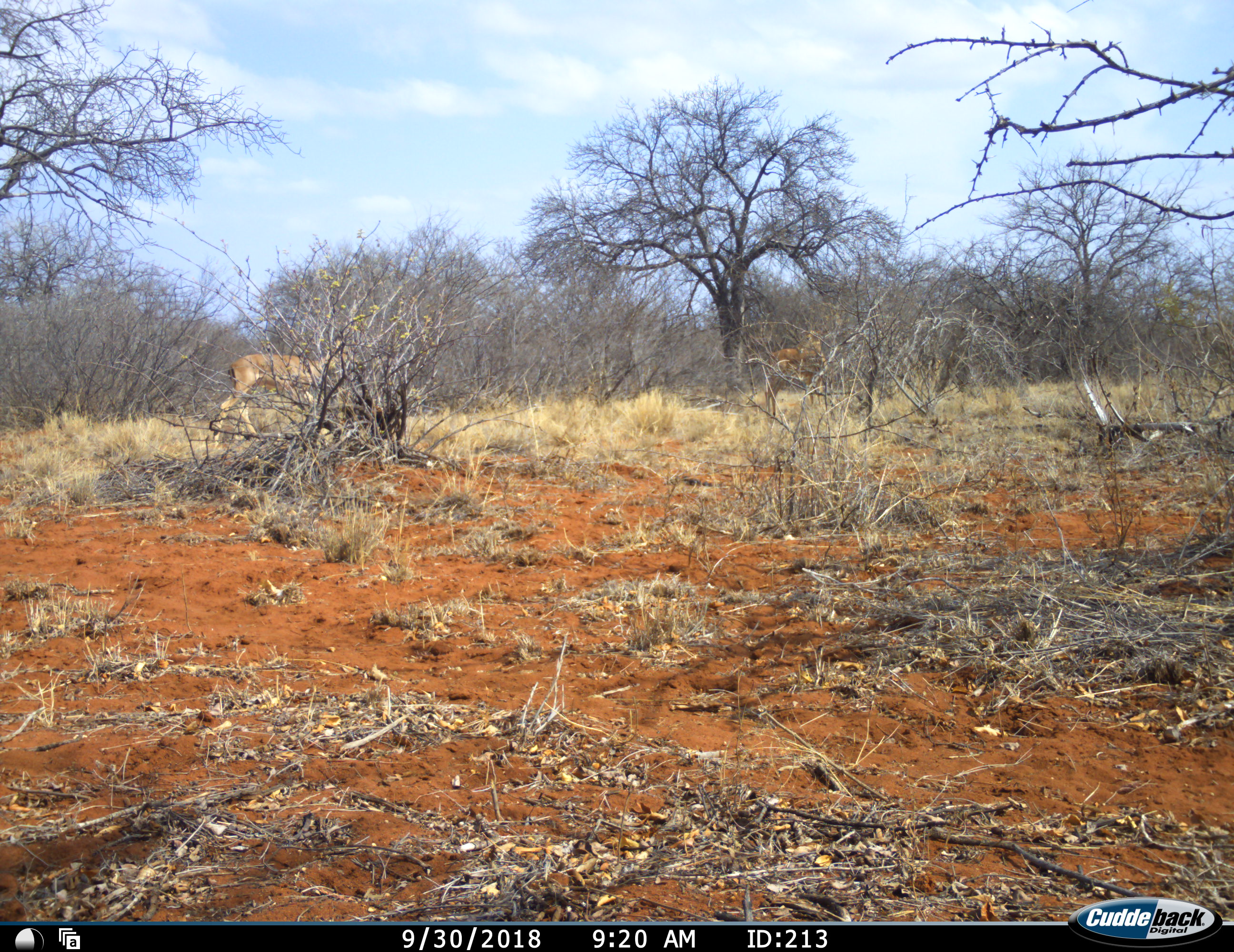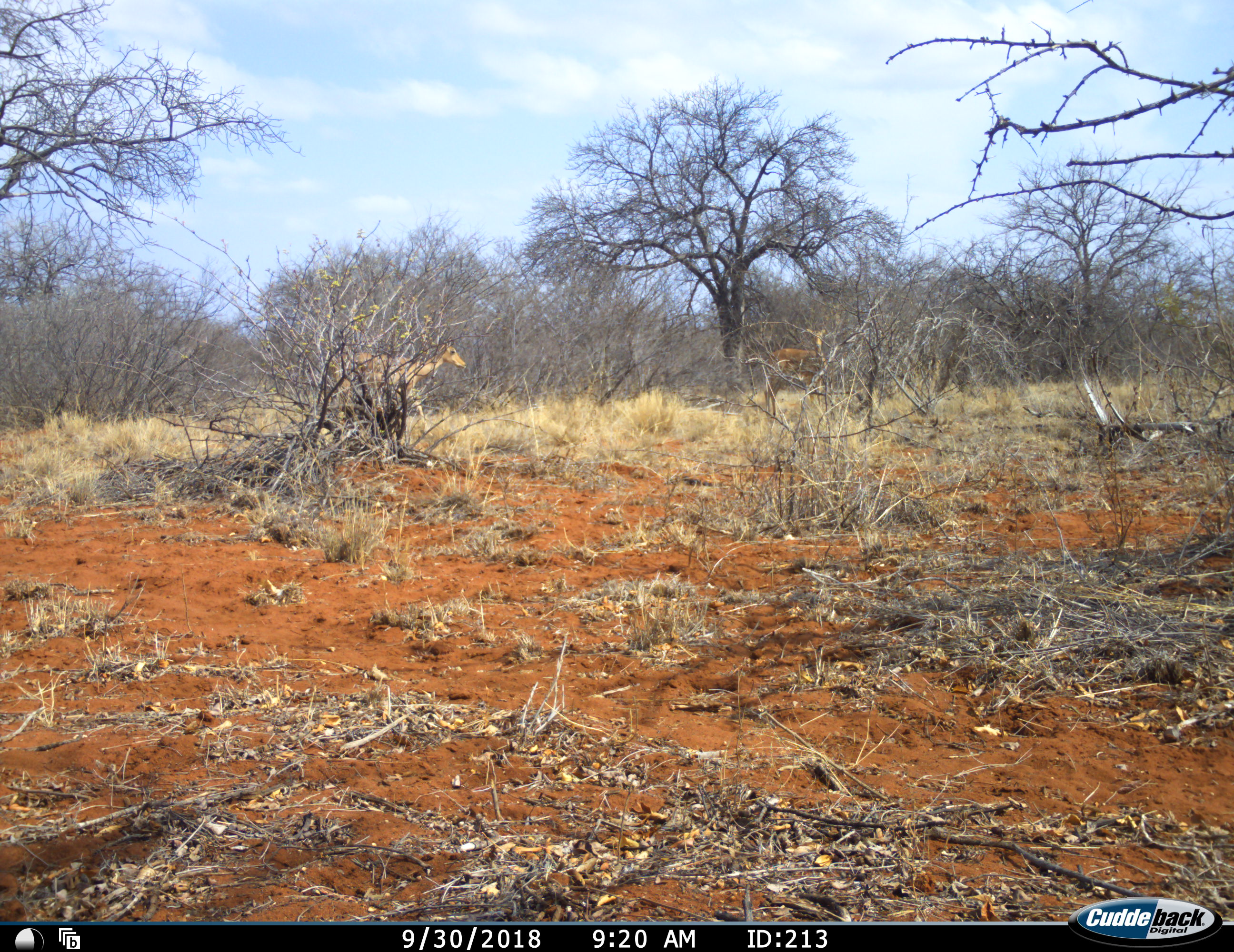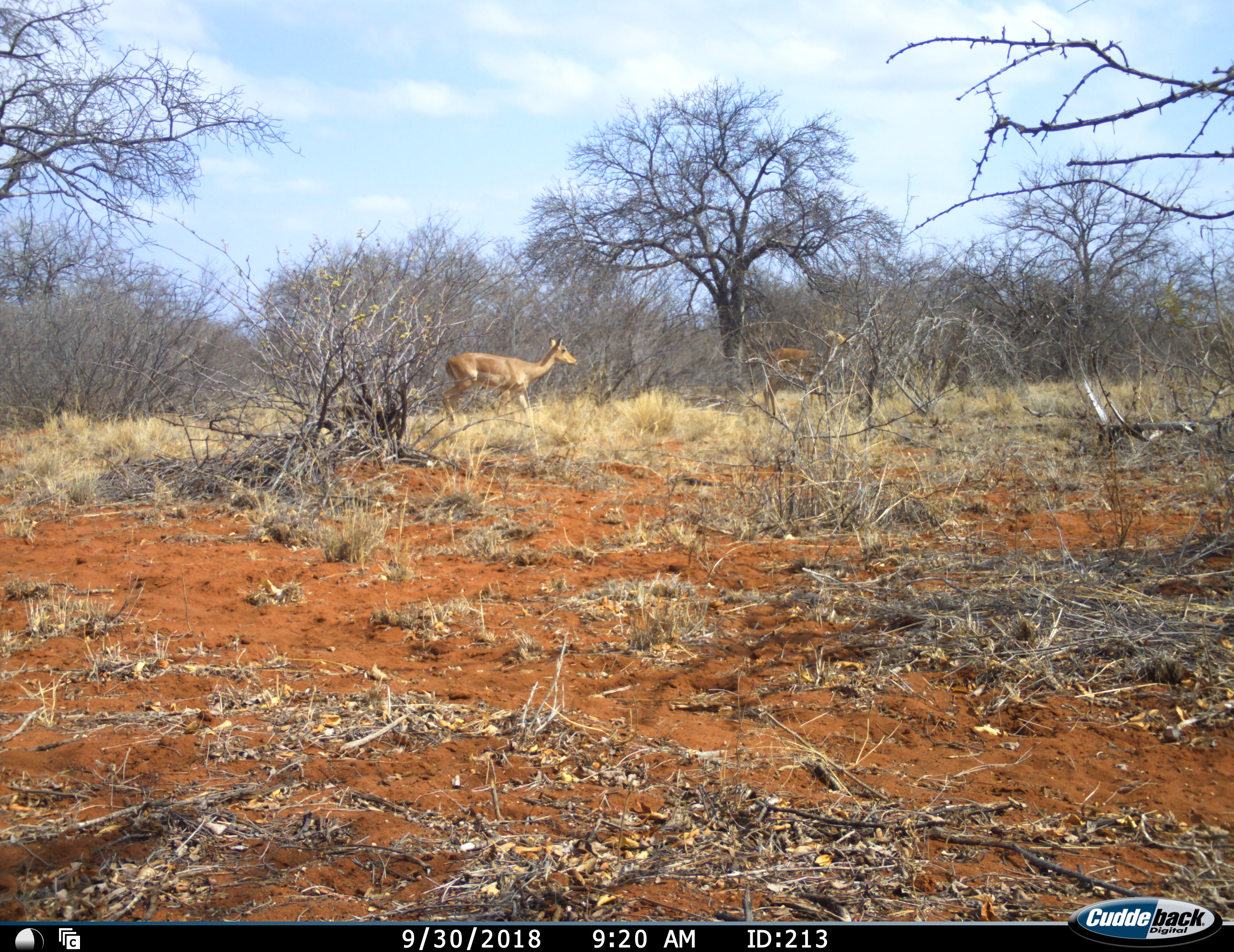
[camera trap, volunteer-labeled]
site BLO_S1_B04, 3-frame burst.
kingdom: Animalia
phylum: Chordata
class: Mammalia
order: Artiodactyla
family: Bovidae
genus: Aepyceros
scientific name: Aepyceros melampus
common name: impala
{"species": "impala (Aepyceros melampus)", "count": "2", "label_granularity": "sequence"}